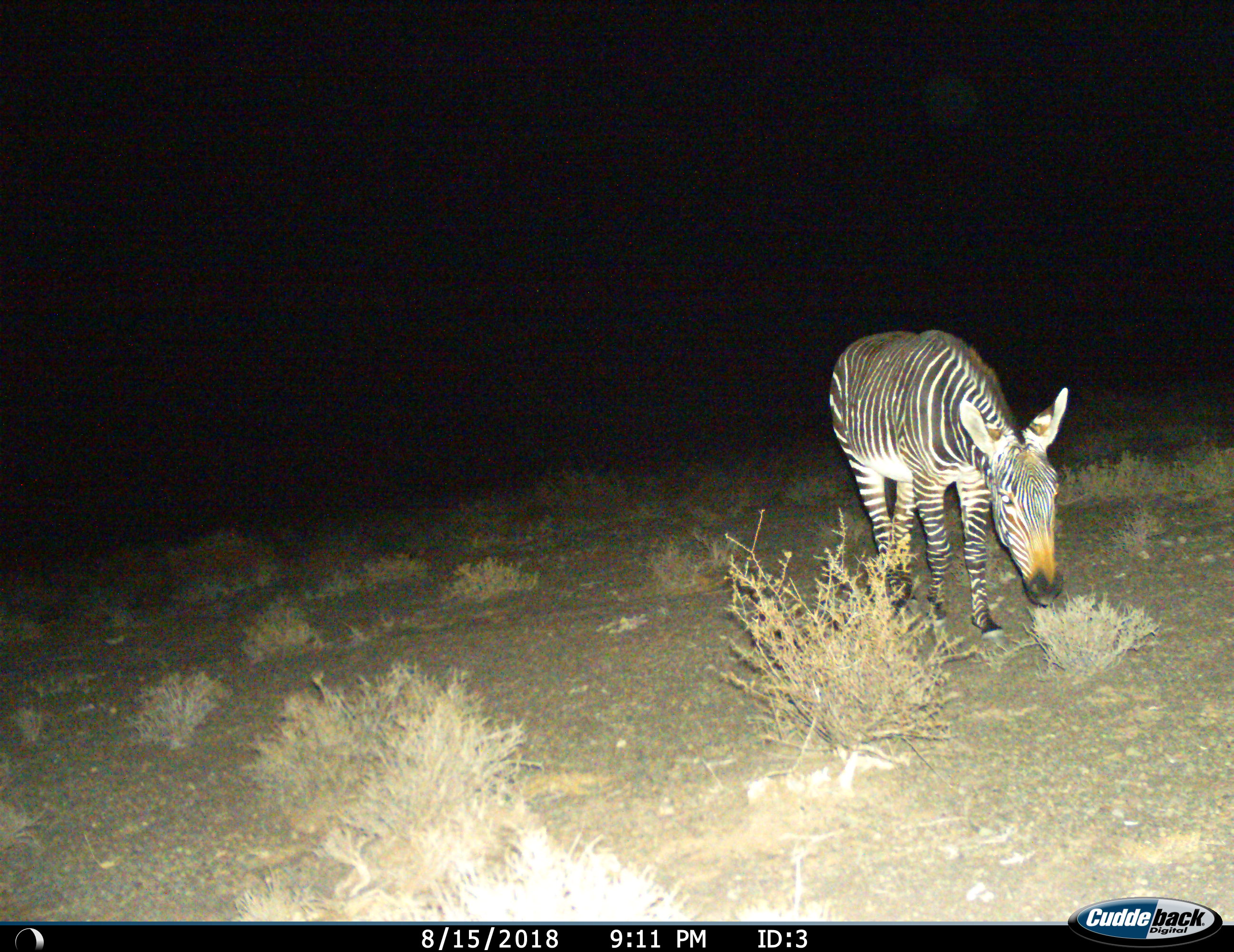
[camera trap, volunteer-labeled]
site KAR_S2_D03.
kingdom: Animalia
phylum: Chordata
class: Mammalia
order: Perissodactyla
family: Equidae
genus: Equus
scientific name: Equus zebra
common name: mountain zebra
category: zebramountain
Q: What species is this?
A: Zebramountain (mountain zebra) (Equus zebra).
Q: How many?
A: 1.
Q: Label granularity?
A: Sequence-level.